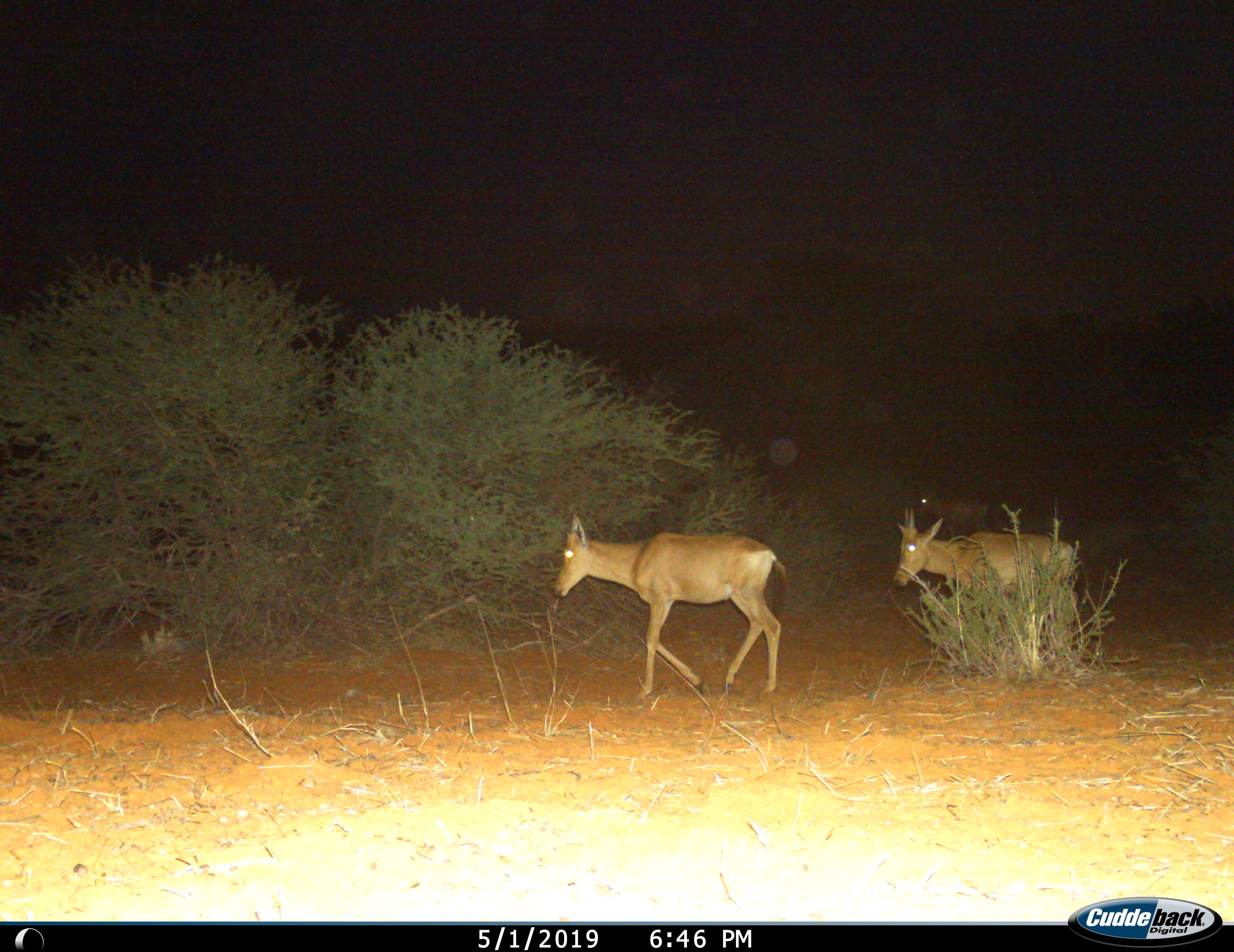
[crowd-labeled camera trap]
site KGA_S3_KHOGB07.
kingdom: Animalia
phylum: Chordata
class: Mammalia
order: Artiodactyla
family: Bovidae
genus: Alcelaphus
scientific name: Alcelaphus buselaphus caama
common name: red hartebeest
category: hartebeestred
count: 3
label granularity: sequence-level